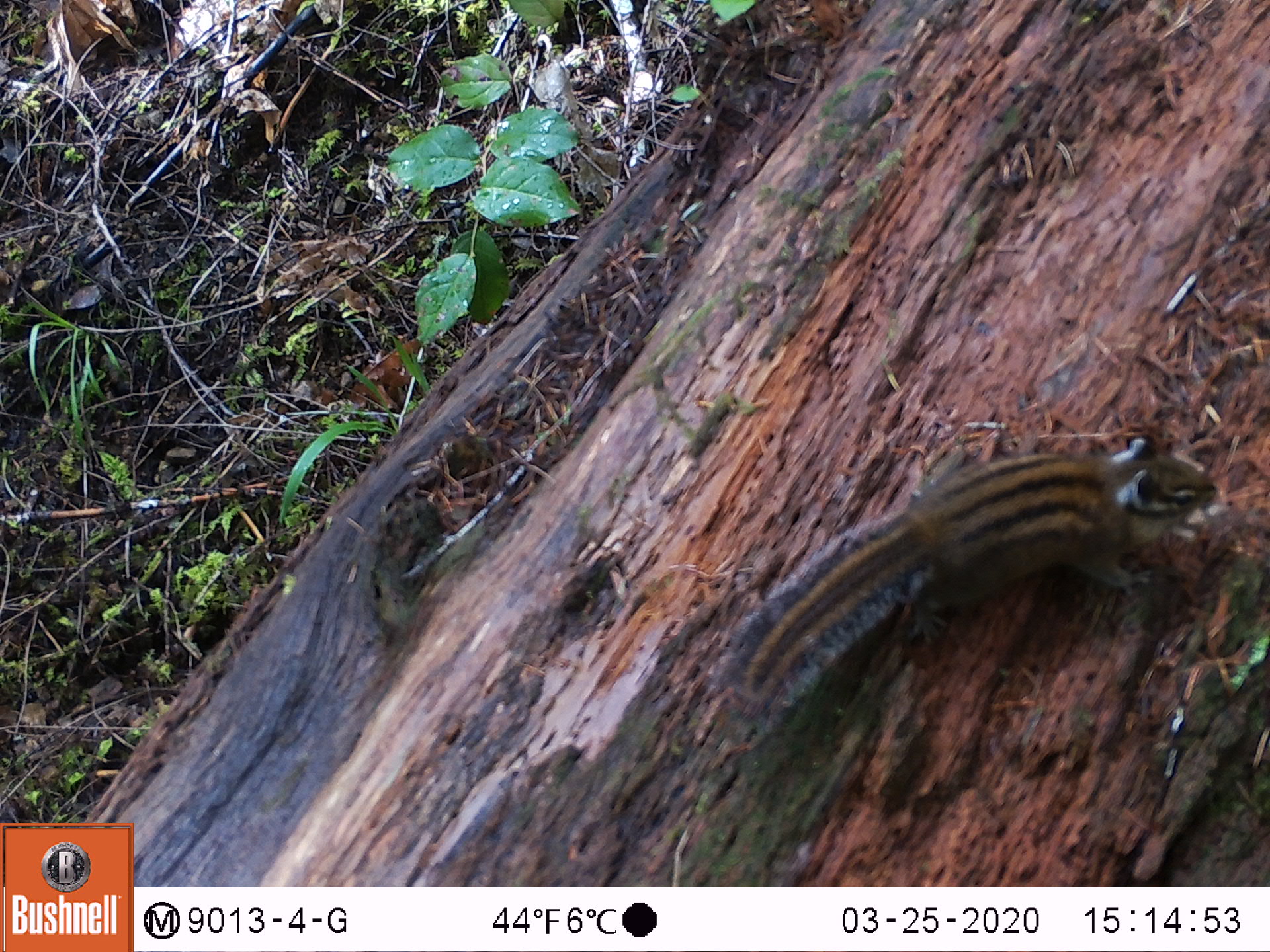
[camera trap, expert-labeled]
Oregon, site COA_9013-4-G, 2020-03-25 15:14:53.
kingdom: Animalia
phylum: Chordata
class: Mammalia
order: Rodentia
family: Sciuridae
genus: Neotamias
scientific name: Neotamias townsendii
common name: townsend's chipmunk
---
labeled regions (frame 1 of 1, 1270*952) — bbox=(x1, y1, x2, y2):
townsend's chipmunk: bbox=(719, 415, 1222, 721)